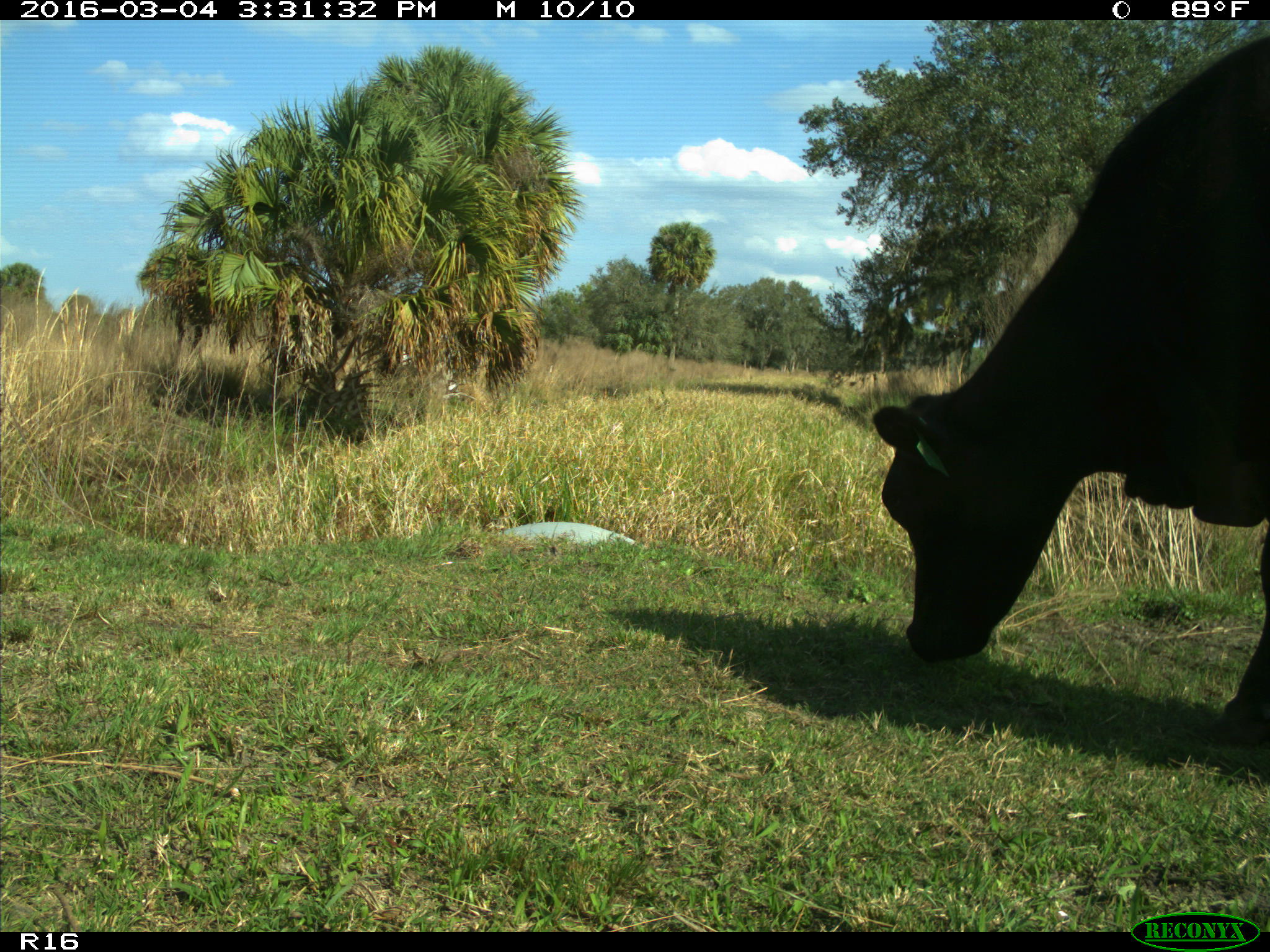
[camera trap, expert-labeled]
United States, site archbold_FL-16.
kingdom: Animalia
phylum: Chordata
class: Mammalia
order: Artiodactyla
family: Bovidae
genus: Bos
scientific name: Bos taurus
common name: domestic cow